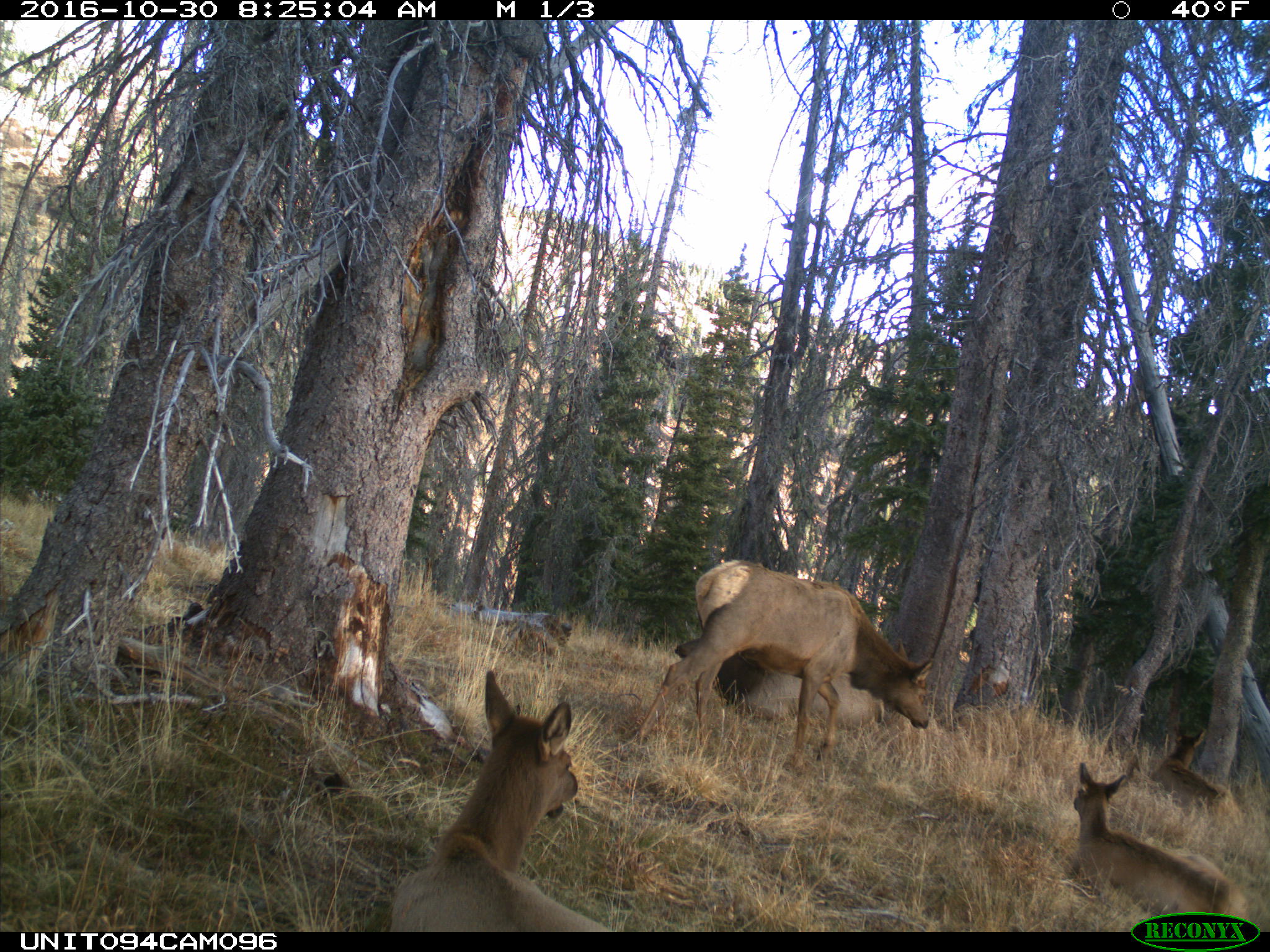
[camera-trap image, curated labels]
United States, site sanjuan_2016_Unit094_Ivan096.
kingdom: Animalia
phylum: Chordata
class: Mammalia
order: Artiodactyla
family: Cervidae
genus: Cervus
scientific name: Cervus elaphus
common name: red deer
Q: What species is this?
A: Cervus elaphus (red deer).